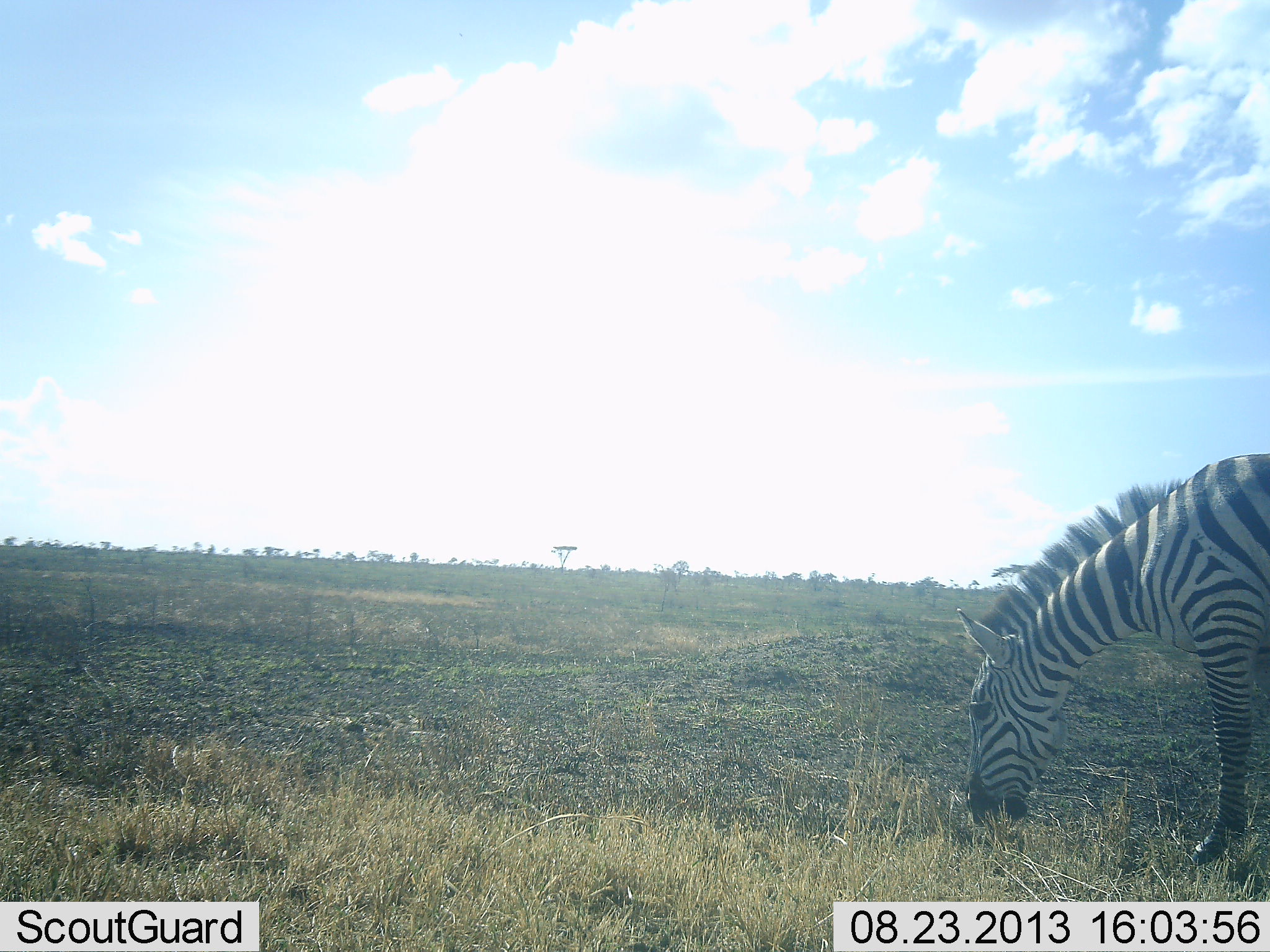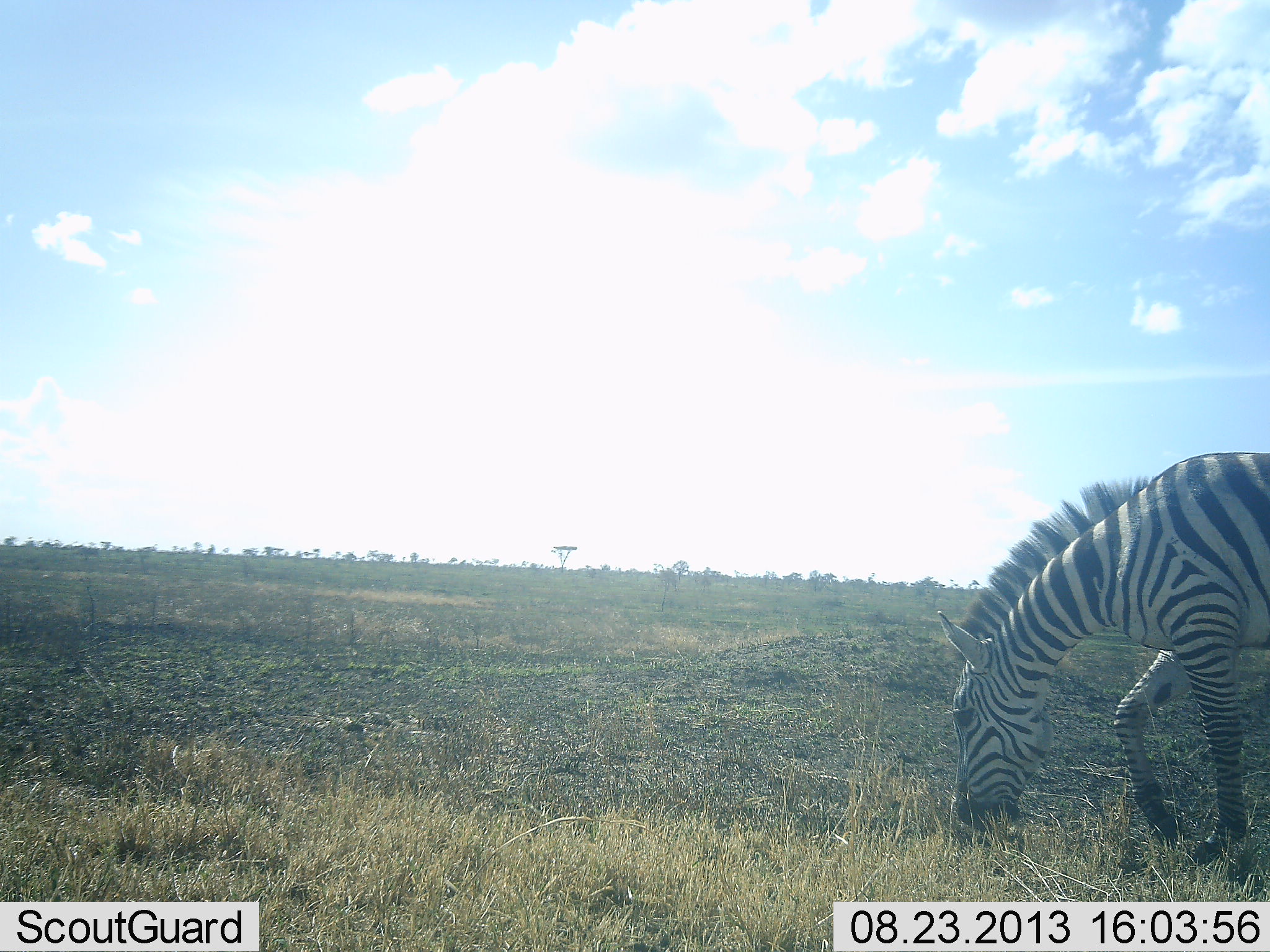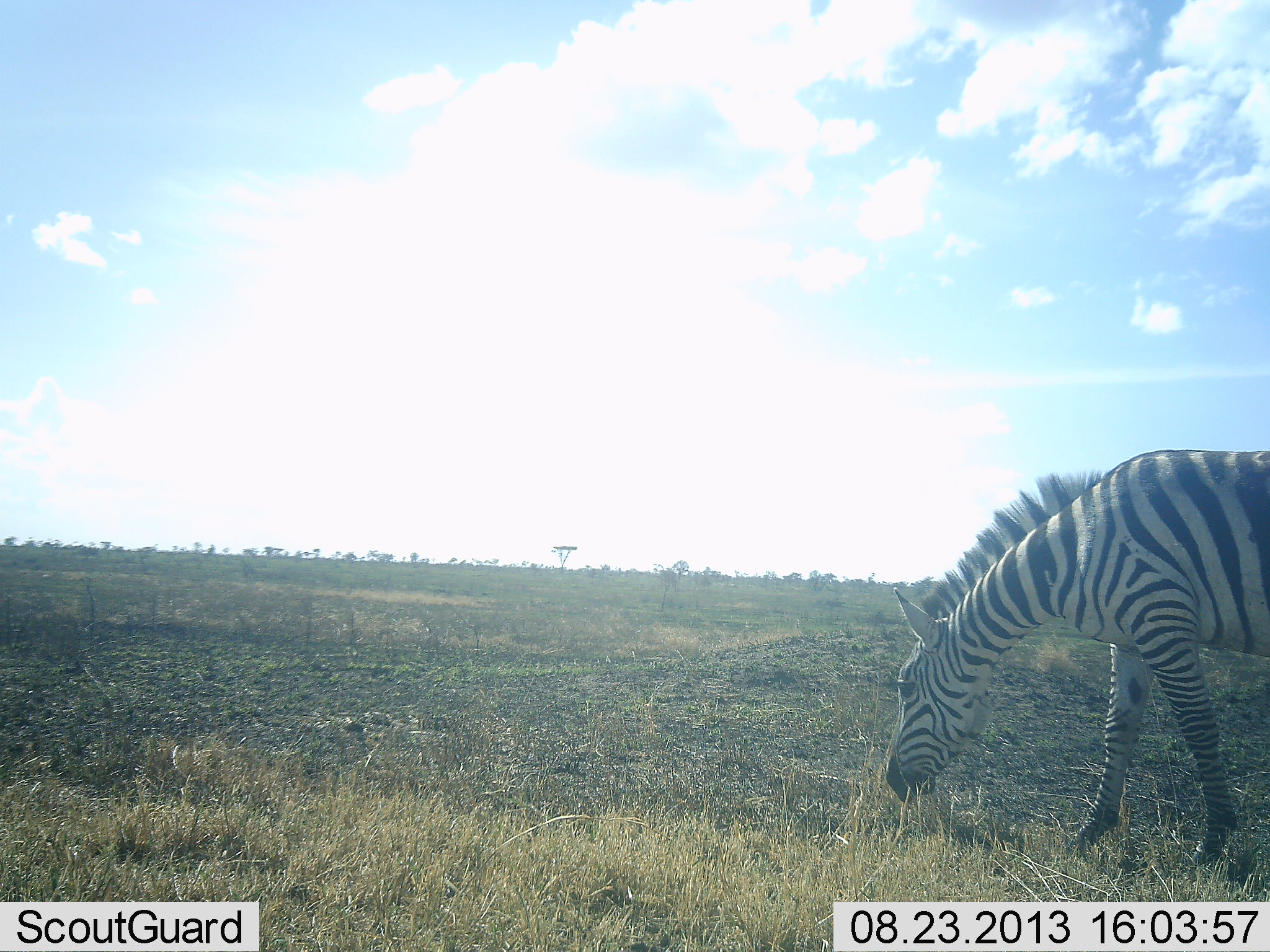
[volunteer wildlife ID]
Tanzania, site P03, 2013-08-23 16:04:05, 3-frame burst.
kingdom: Animalia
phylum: Chordata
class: Mammalia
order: Perissodactyla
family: Equidae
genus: Equus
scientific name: Equus quagga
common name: plains zebra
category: zebra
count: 1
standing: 0%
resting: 0%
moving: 60%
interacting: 0%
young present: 0%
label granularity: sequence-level